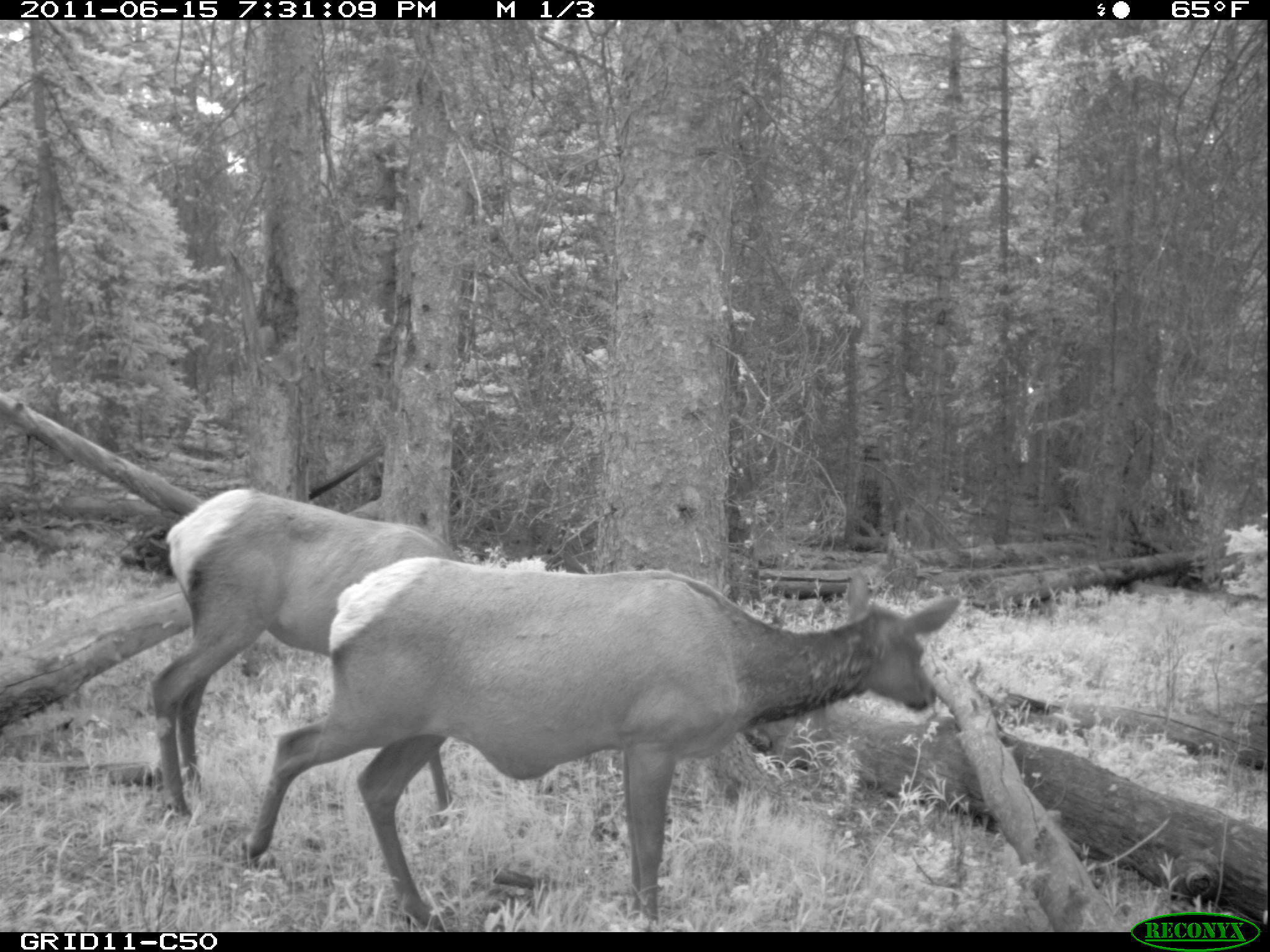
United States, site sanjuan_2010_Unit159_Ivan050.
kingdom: Animalia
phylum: Chordata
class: Mammalia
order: Artiodactyla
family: Cervidae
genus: Cervus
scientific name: Cervus elaphus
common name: red deer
Cervus elaphus (red deer).